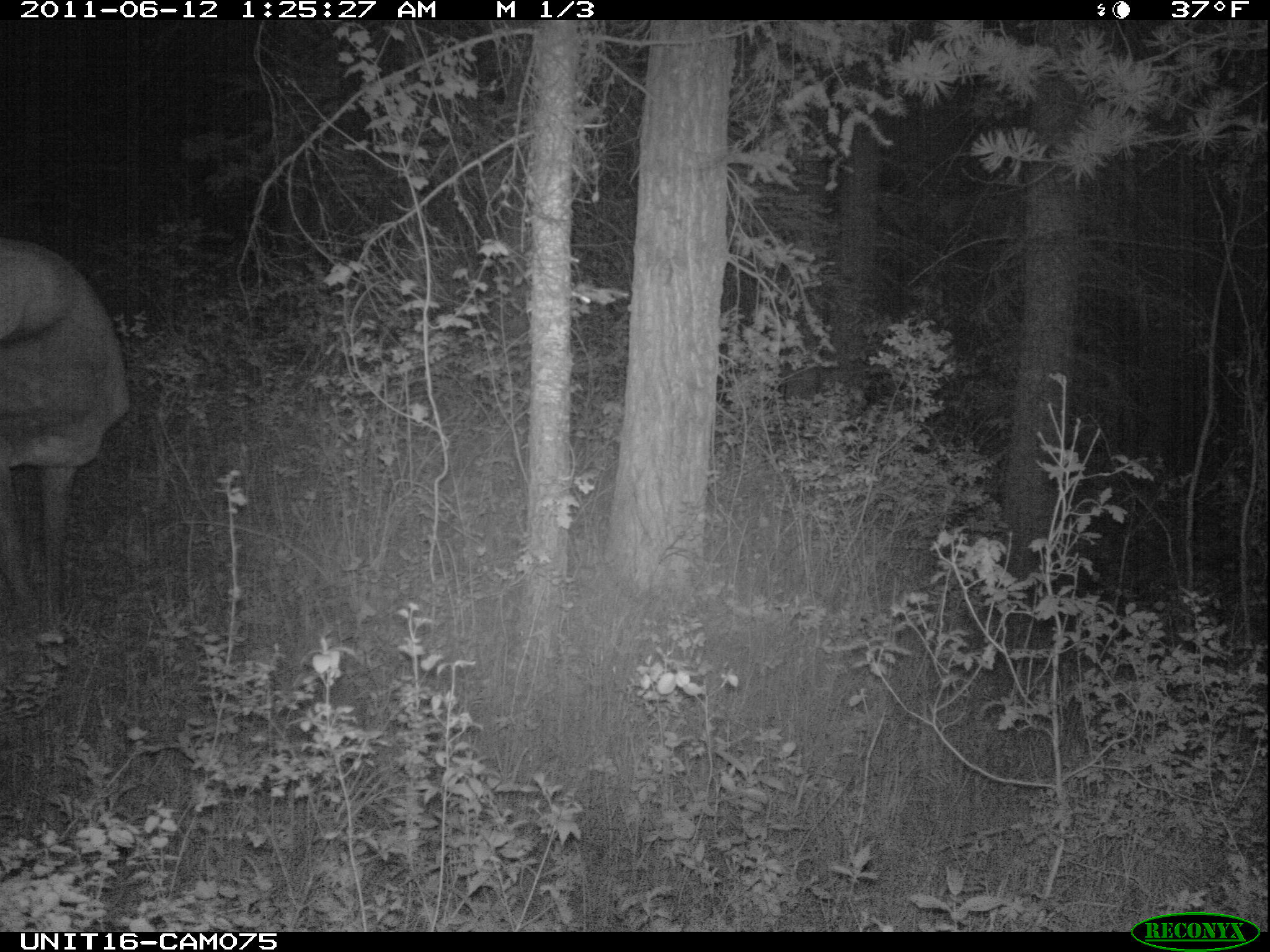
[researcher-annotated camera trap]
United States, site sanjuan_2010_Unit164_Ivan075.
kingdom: Animalia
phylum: Chordata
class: Mammalia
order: Artiodactyla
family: Cervidae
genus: Cervus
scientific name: Cervus elaphus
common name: red deer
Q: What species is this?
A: Cervus elaphus (red deer).